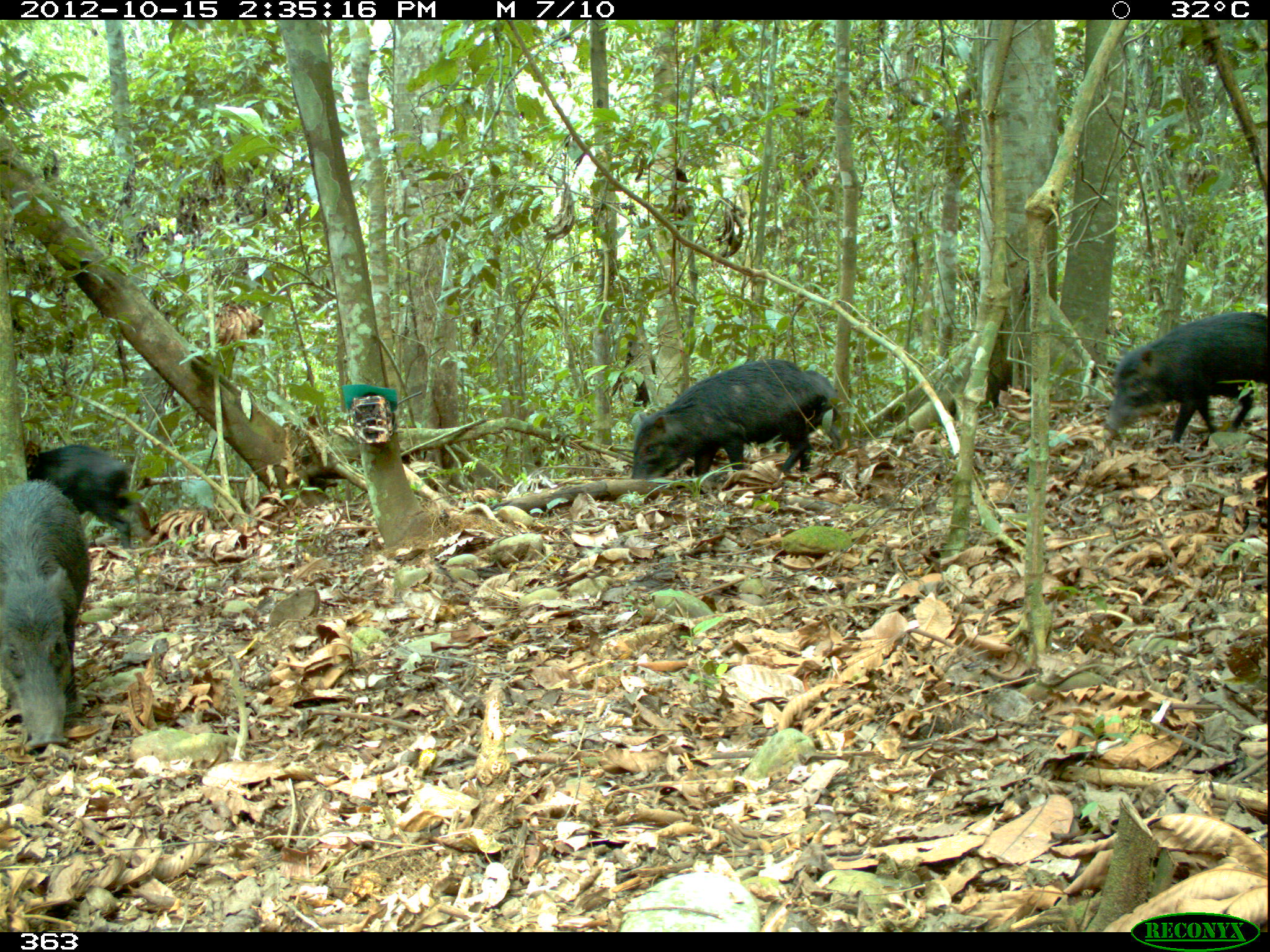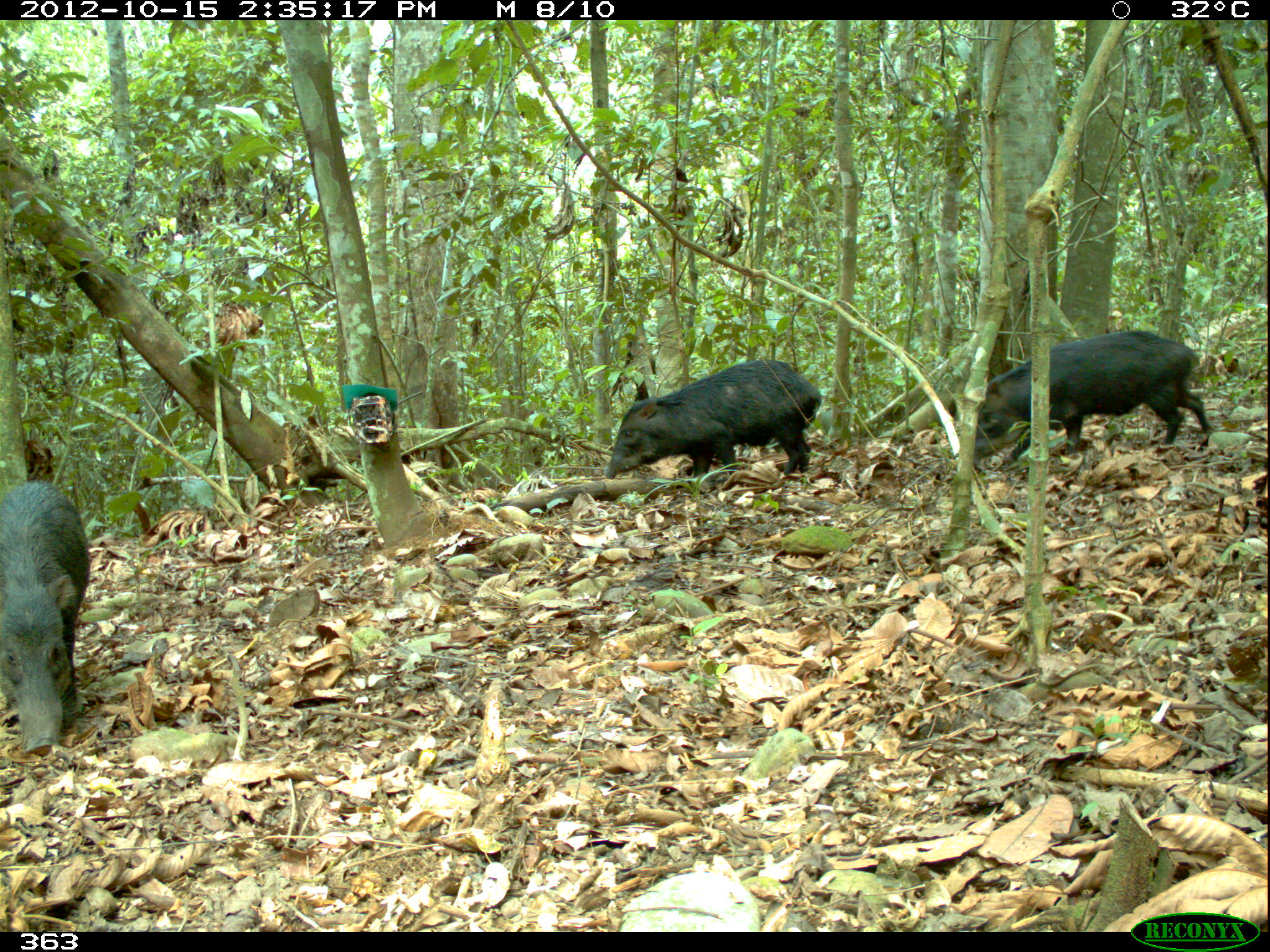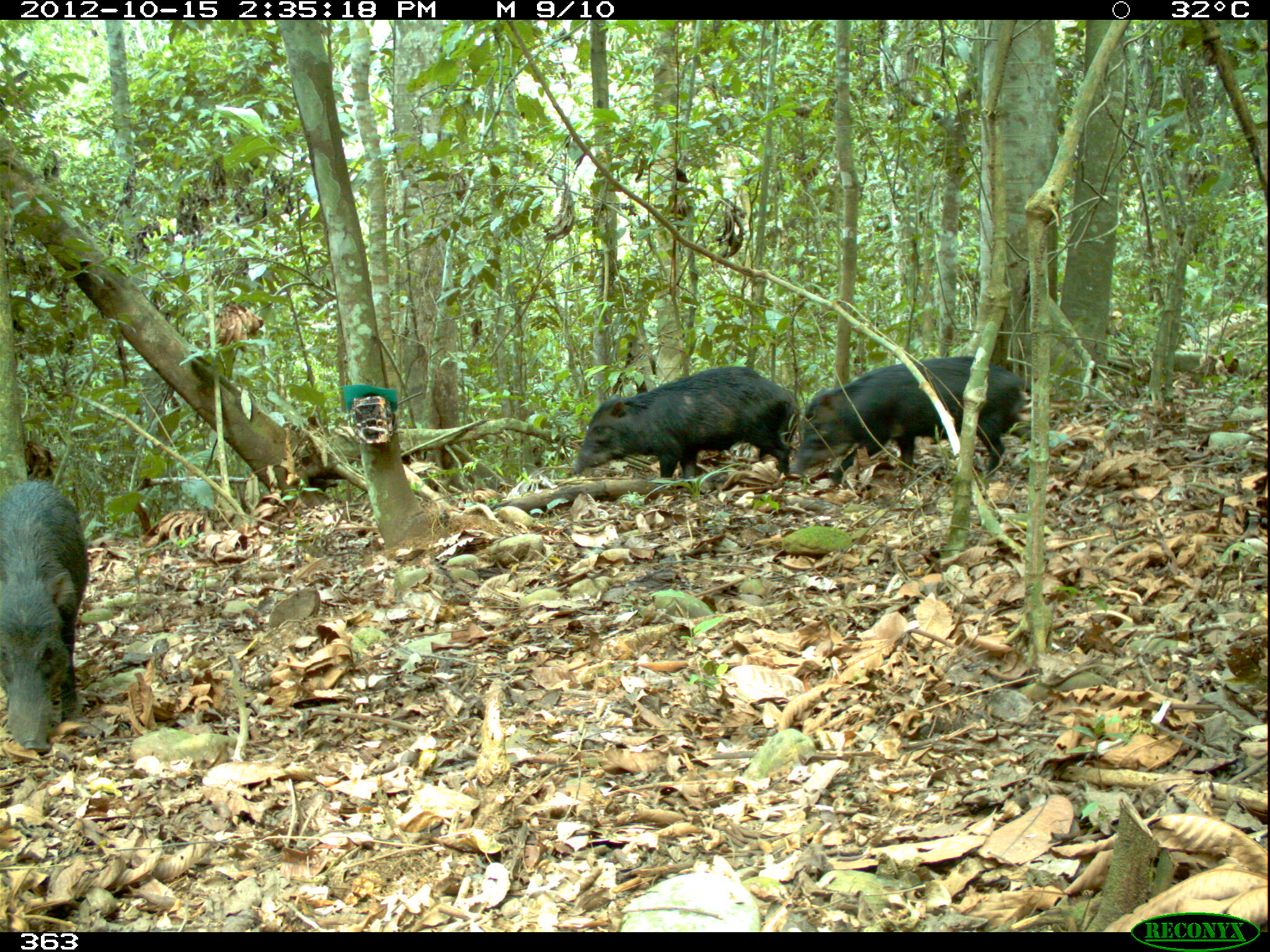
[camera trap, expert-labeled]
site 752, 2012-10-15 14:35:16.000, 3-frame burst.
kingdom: Animalia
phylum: Chordata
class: Mammalia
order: Artiodactyla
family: Tayassuidae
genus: Tayassu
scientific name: Tayassu pecari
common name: white-lipped peccary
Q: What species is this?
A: Tayassu pecari (white-lipped peccary).